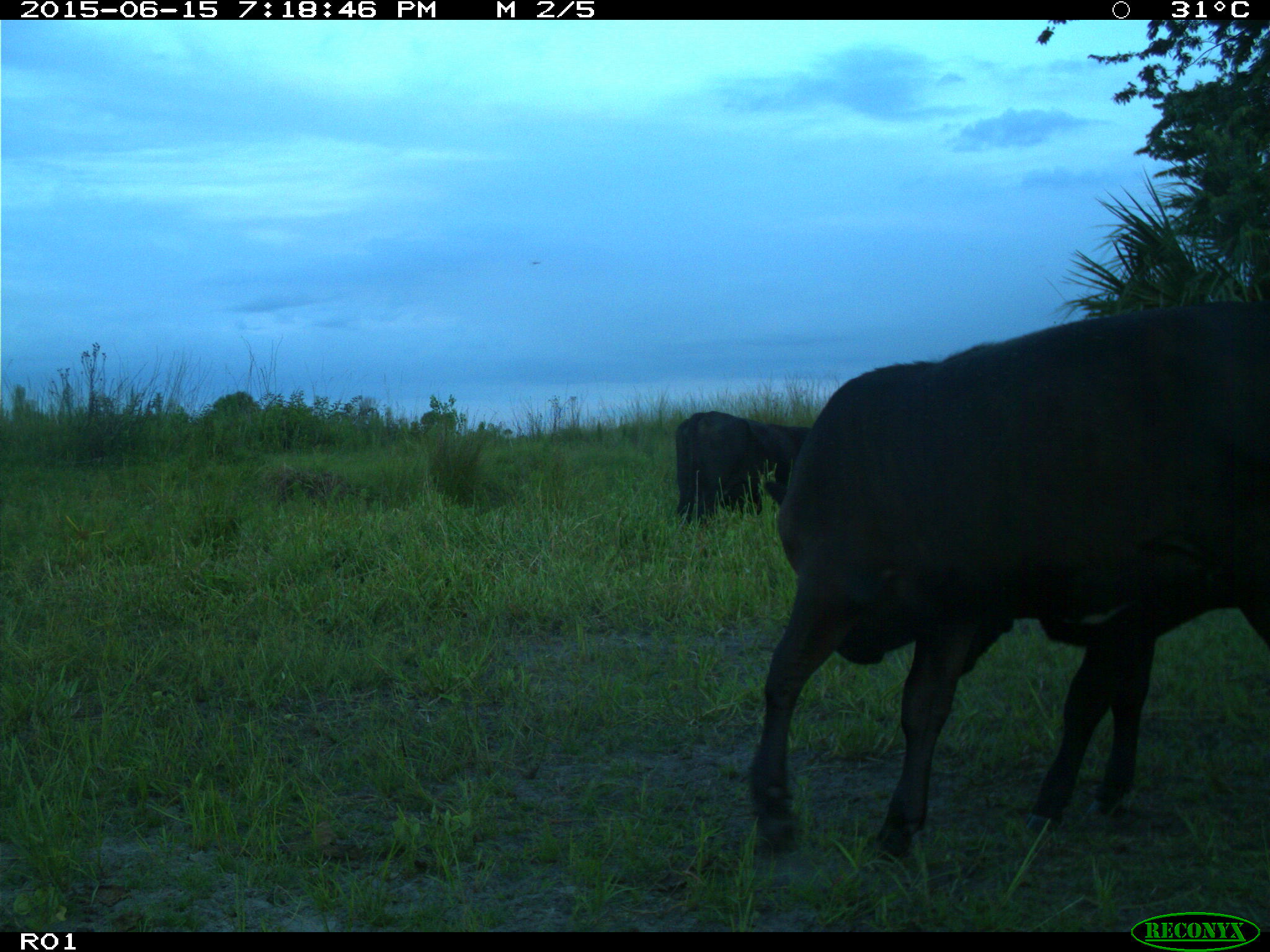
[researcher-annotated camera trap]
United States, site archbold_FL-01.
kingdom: Animalia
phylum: Chordata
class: Mammalia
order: Artiodactyla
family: Bovidae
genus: Bos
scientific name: Bos taurus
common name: domestic cow